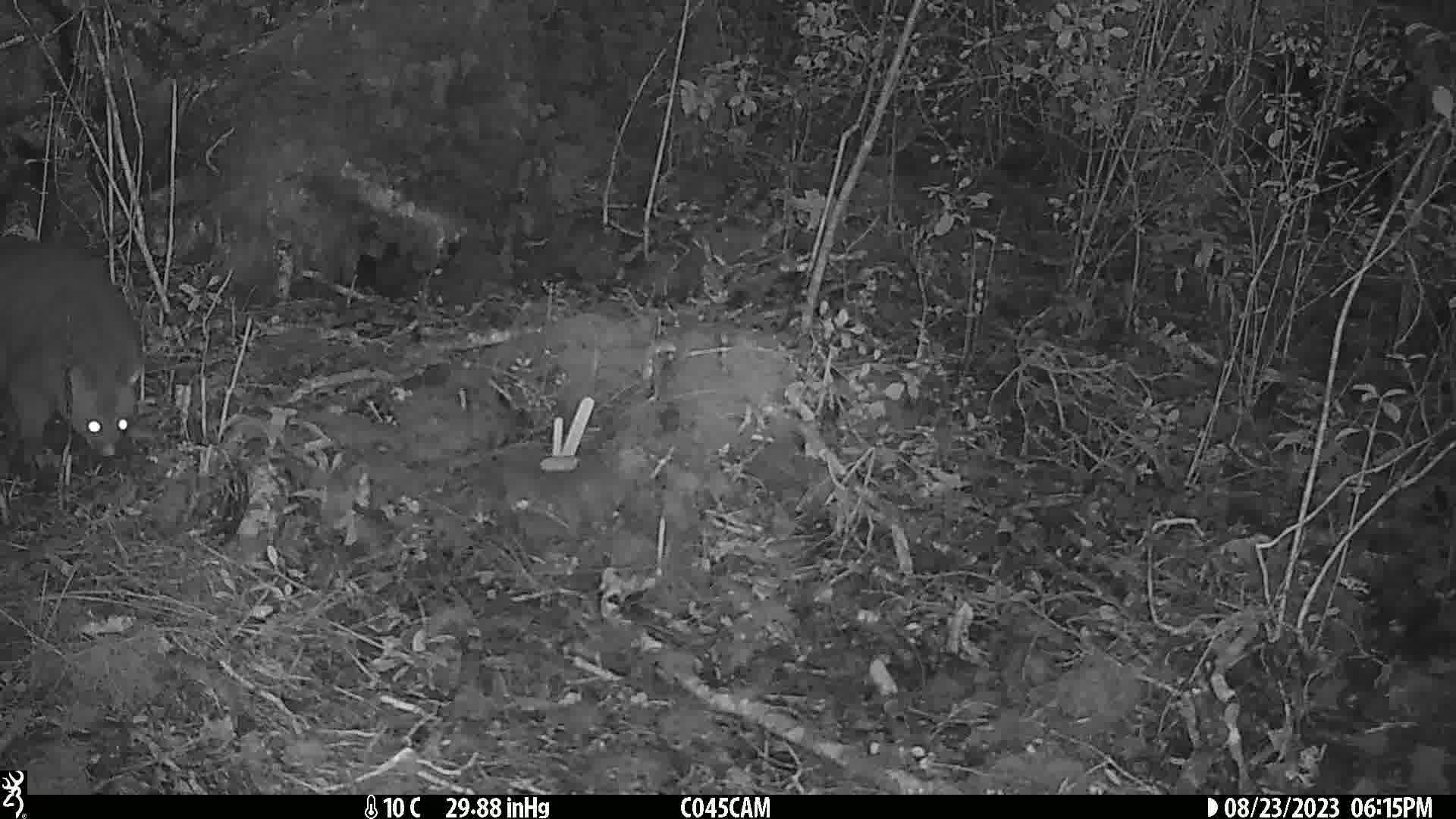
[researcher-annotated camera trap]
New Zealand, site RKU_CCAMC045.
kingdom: Animalia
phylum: Chordata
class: Mammalia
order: Diprotodontia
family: Phalangeridae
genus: Trichosurus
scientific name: Trichosurus vulpecula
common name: common brushtail possum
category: possum